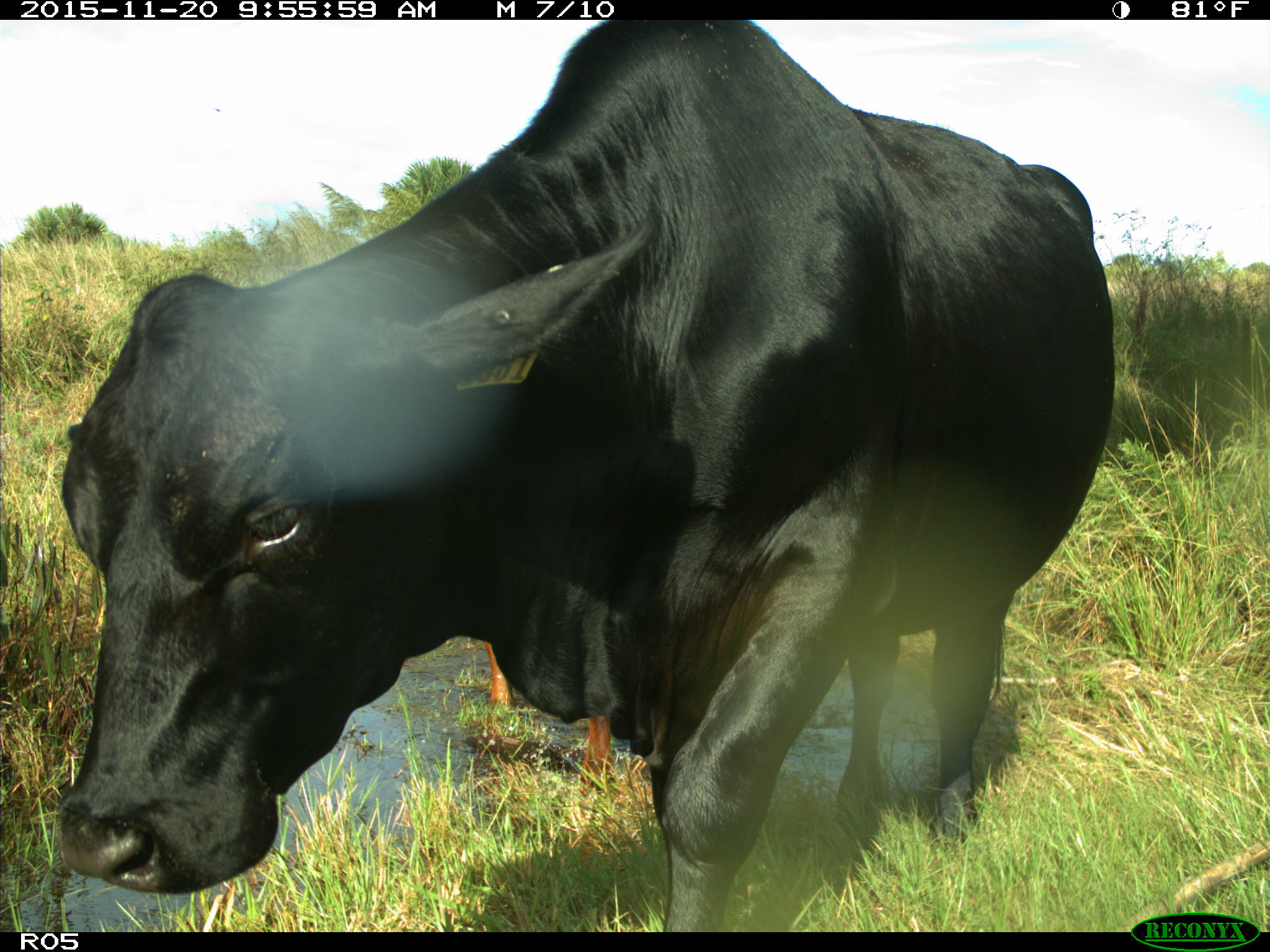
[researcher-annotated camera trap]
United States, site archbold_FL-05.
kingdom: Animalia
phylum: Chordata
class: Mammalia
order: Artiodactyla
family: Bovidae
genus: Bos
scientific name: Bos taurus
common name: domestic cow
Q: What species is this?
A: Bos taurus (domestic cow).